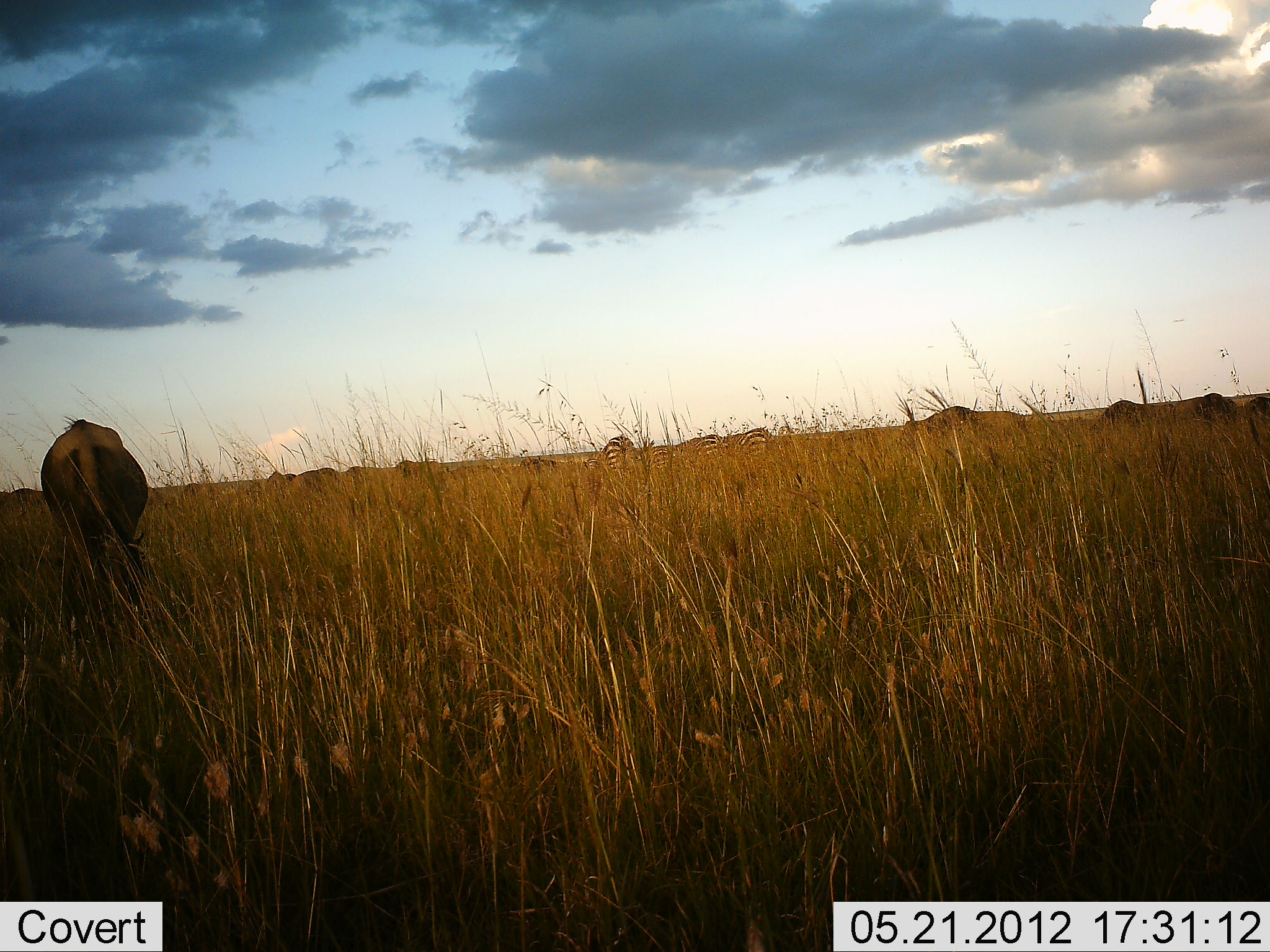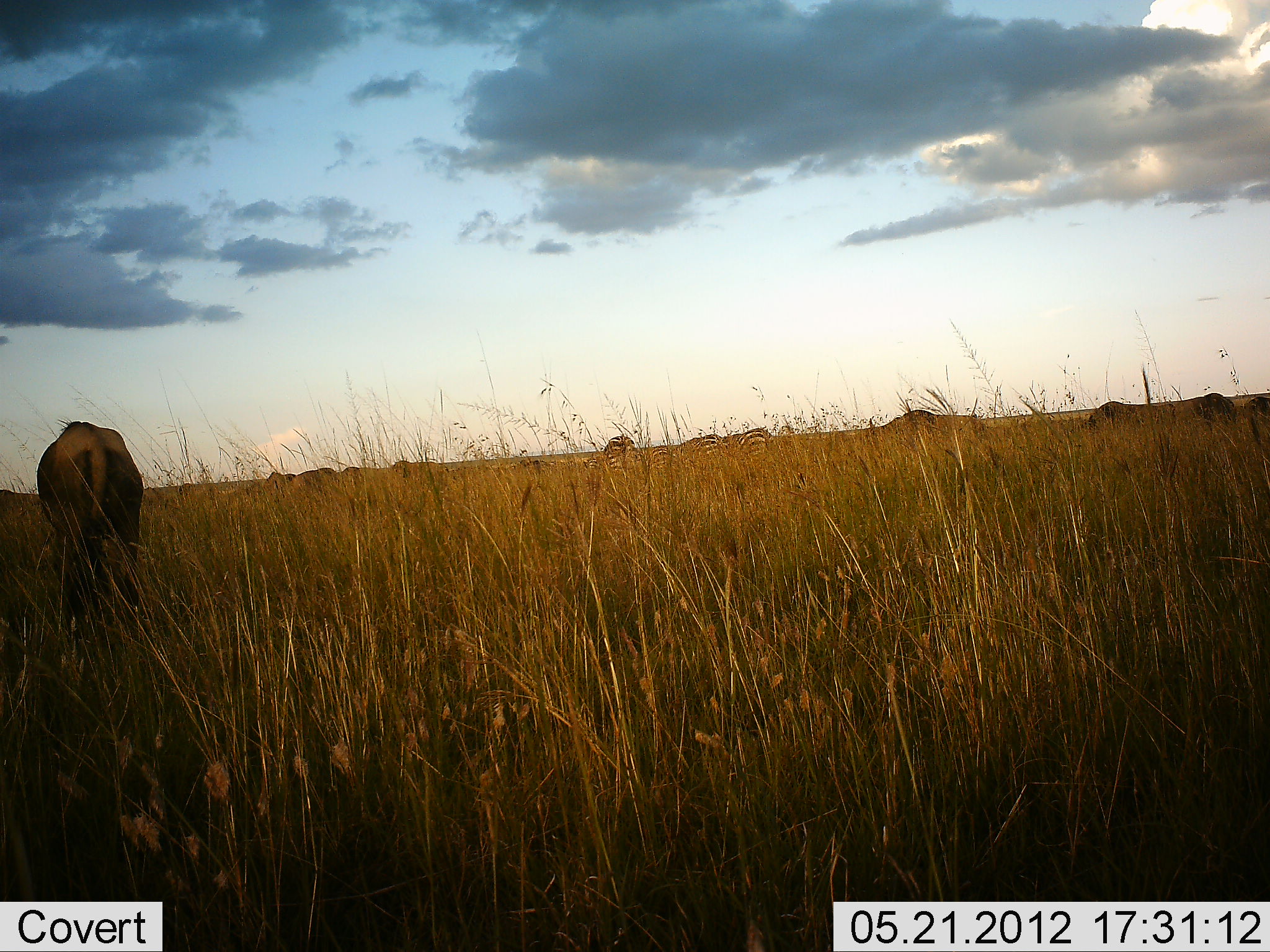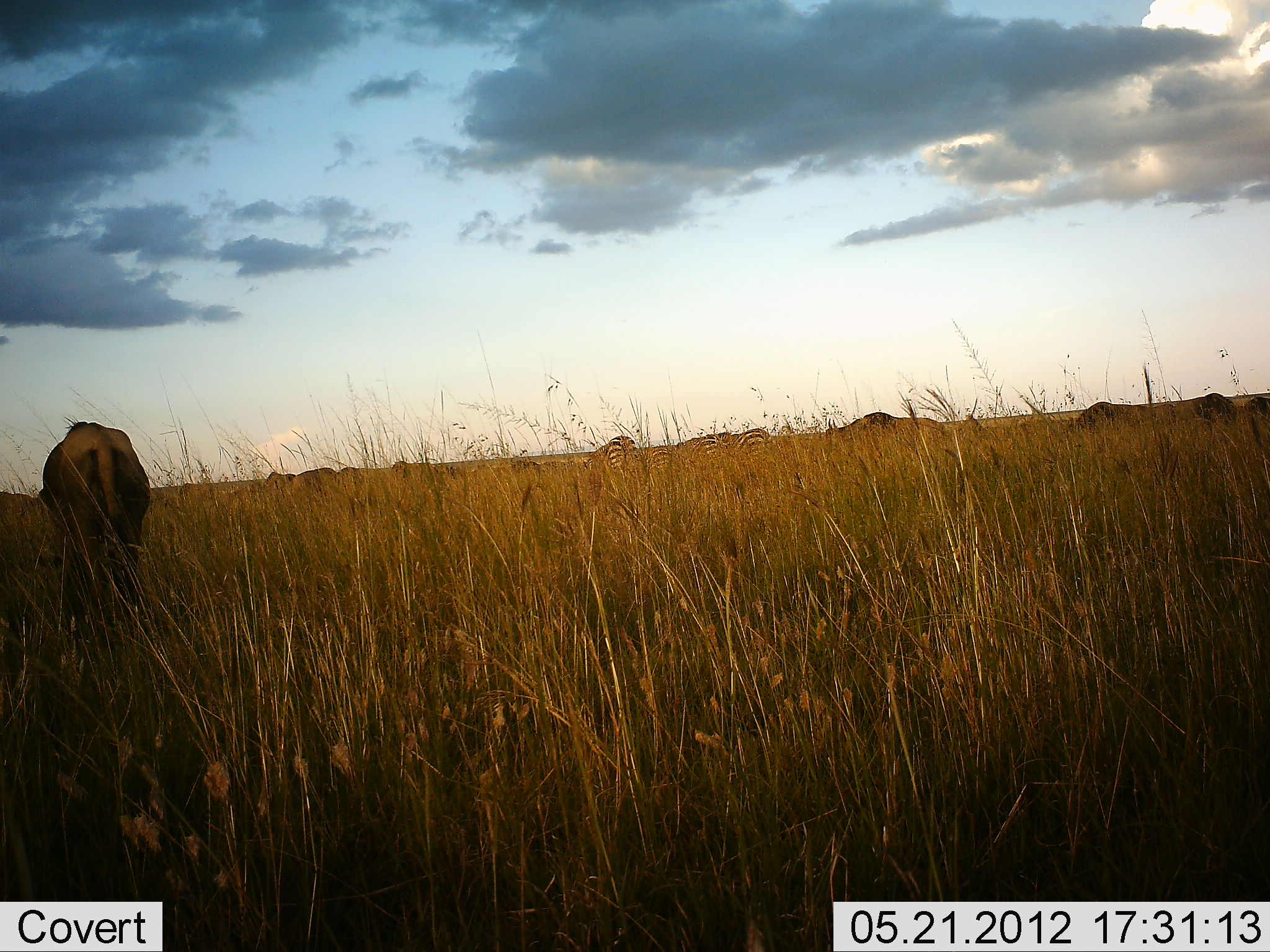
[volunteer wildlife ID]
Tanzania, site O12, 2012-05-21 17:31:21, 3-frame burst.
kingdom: Animalia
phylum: Chordata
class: Mammalia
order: Artiodactyla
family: Bovidae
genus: Connochaetes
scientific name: Connochaetes taurinus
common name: blue wildebeest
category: wildebeest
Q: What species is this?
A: Wildebeest (blue wildebeest) (Connochaetes taurinus).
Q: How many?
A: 7.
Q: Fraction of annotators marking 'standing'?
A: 36%.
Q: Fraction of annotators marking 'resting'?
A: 0%.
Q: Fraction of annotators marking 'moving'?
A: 29%.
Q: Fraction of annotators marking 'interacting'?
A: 0%.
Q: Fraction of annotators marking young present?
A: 0%.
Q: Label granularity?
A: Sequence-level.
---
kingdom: Animalia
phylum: Chordata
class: Mammalia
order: Perissodactyla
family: Equidae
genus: Equus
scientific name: Equus quagga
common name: plains zebra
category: zebra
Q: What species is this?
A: Zebra (plains zebra) (Equus quagga).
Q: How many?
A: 3.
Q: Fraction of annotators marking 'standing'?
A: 33%.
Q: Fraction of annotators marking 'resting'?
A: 0%.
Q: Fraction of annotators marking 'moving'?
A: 0%.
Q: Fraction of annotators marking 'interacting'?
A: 0%.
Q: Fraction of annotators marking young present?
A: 0%.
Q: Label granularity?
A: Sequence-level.